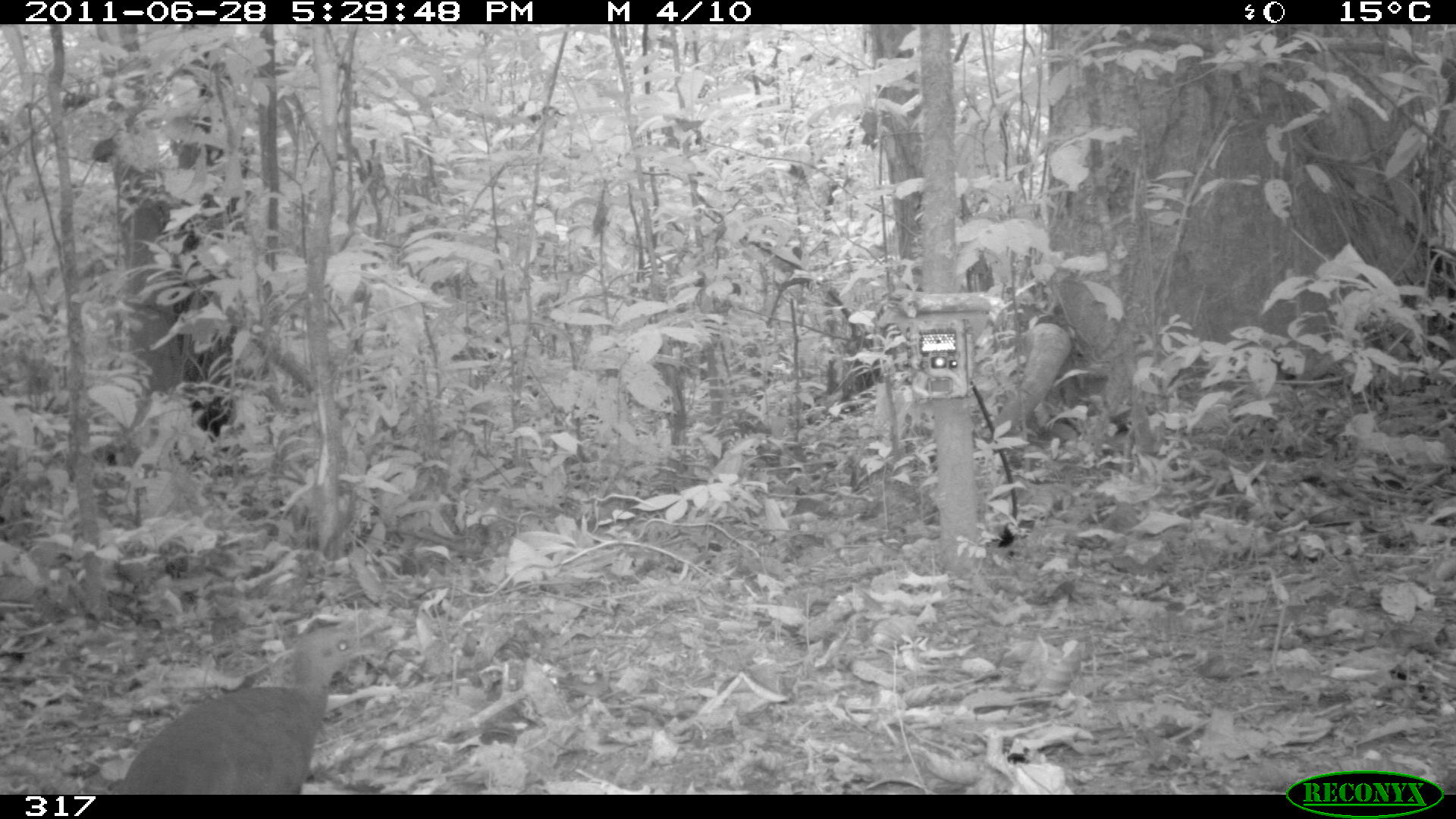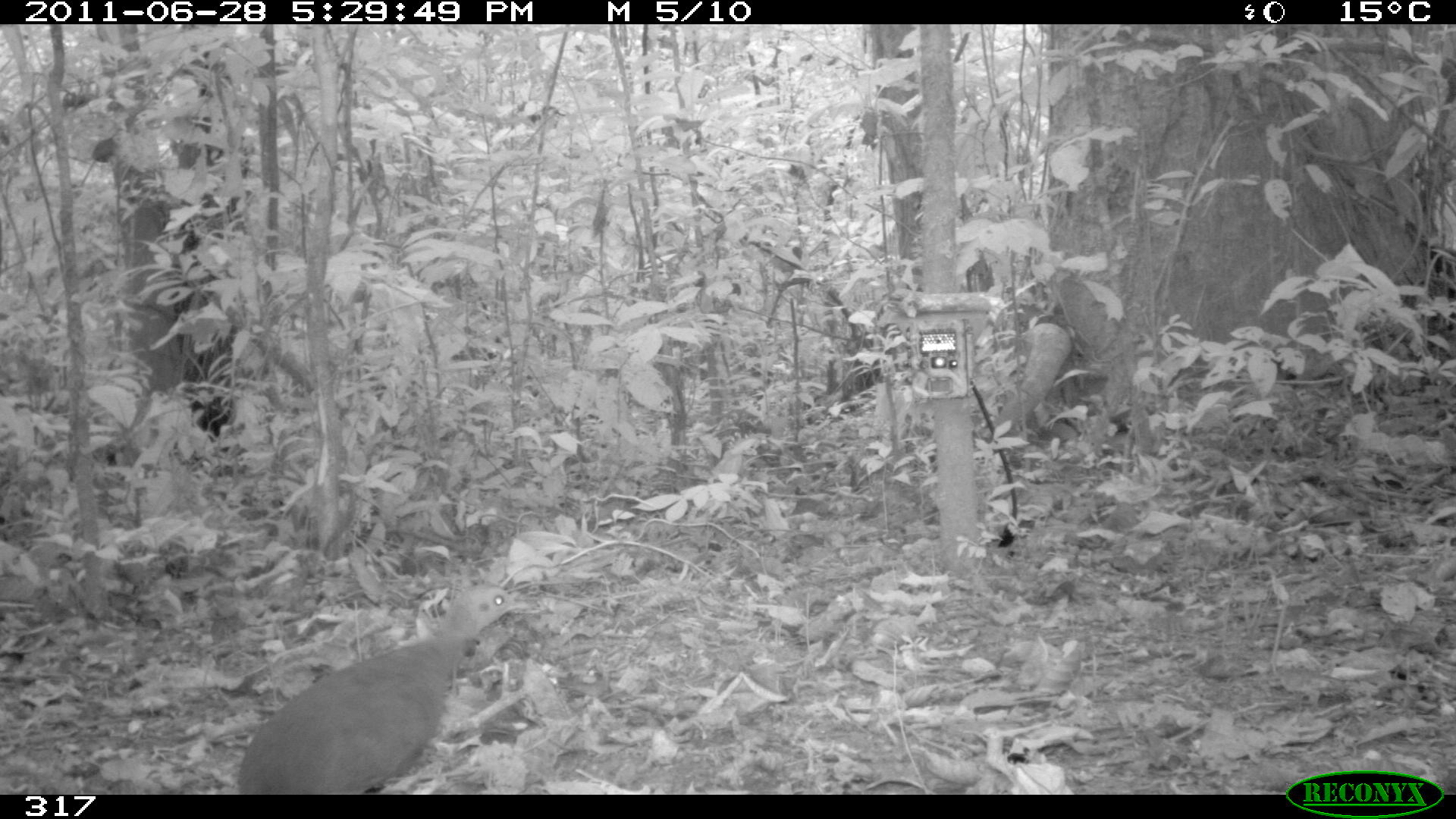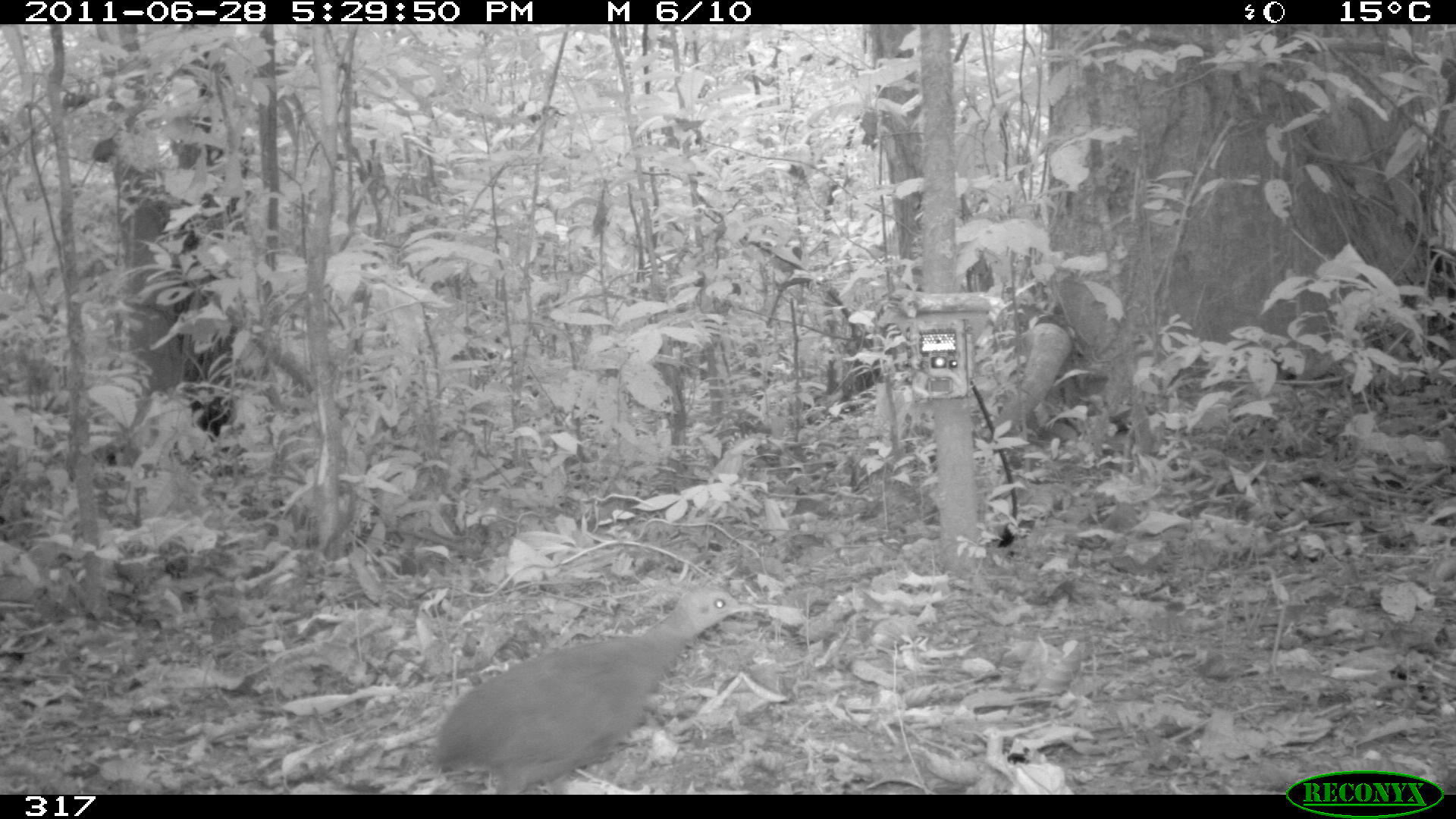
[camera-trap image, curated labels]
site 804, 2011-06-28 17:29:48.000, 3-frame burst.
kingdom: Animalia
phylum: Chordata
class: Aves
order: Galliformes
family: Phasianidae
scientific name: Phasianidae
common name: quails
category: quail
Quail (quails) (Phasianidae).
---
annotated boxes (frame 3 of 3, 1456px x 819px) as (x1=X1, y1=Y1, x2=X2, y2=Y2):
quail: (x1=426, y1=583, x2=758, y2=793)